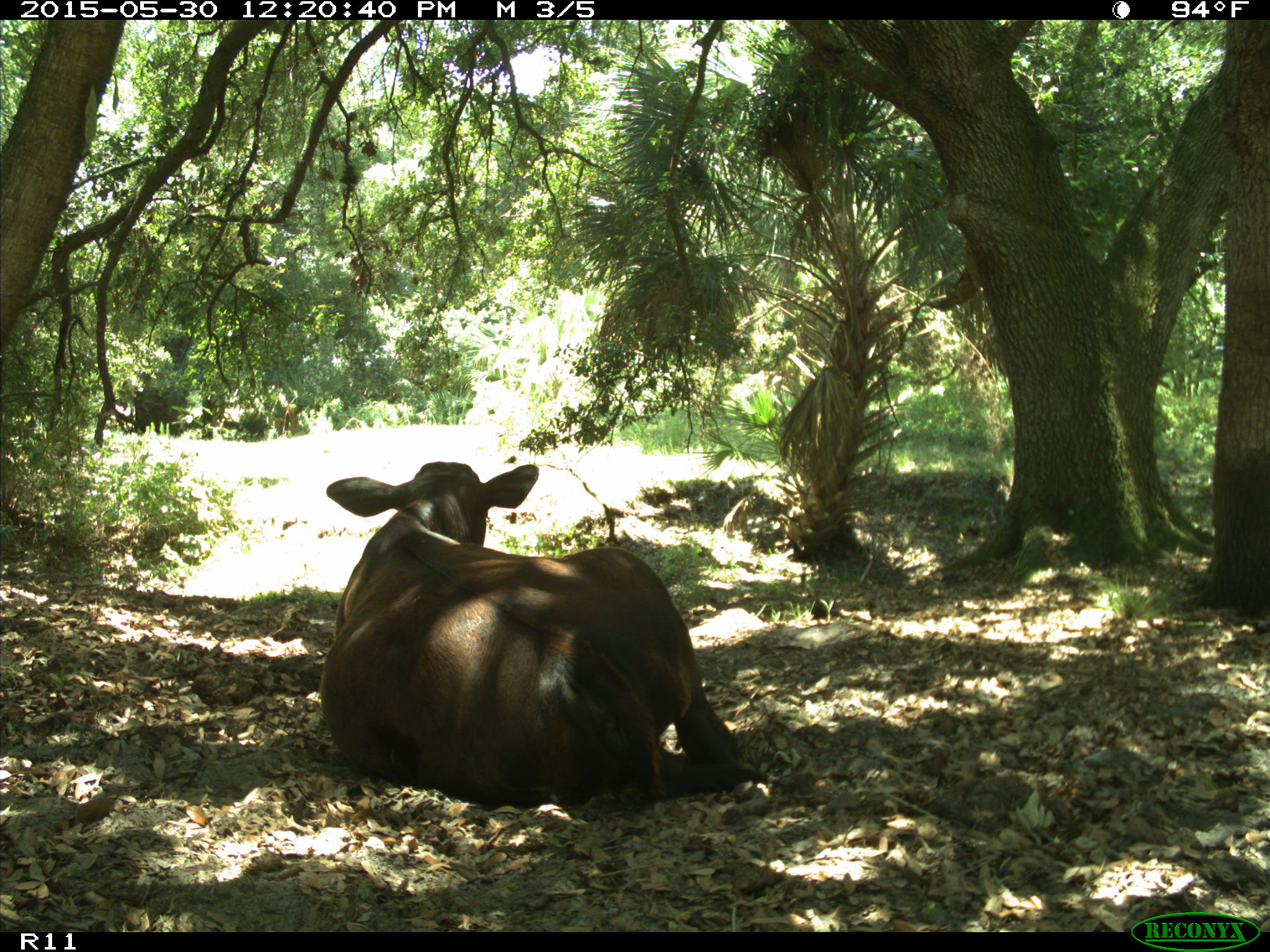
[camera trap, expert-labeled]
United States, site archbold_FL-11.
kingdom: Animalia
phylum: Chordata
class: Mammalia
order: Artiodactyla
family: Bovidae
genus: Bos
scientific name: Bos taurus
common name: domestic cow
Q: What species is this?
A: Bos taurus (domestic cow).